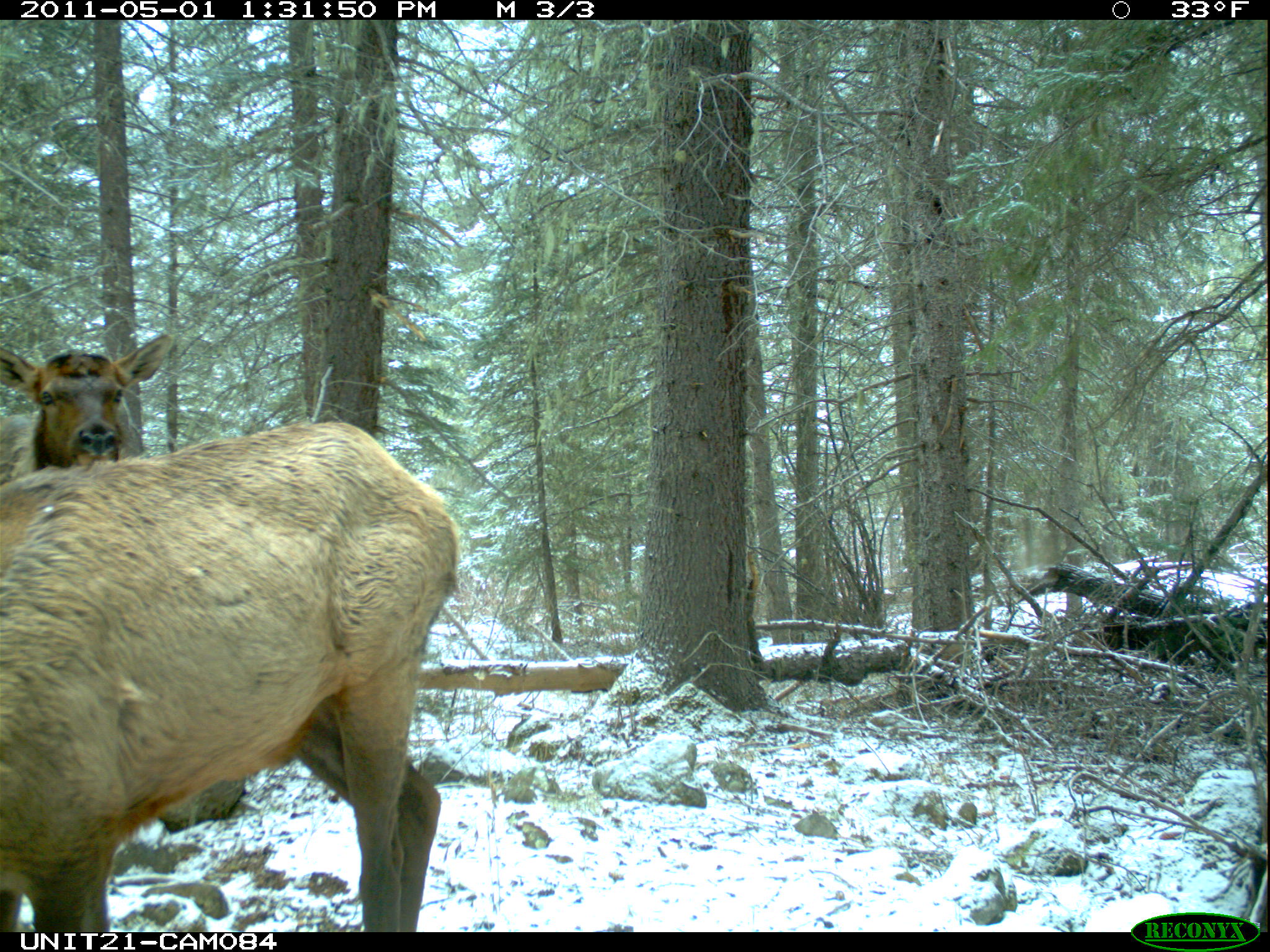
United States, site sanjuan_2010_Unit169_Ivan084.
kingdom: Animalia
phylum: Chordata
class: Mammalia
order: Artiodactyla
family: Cervidae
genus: Cervus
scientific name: Cervus elaphus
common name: red deer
Cervus elaphus (red deer).